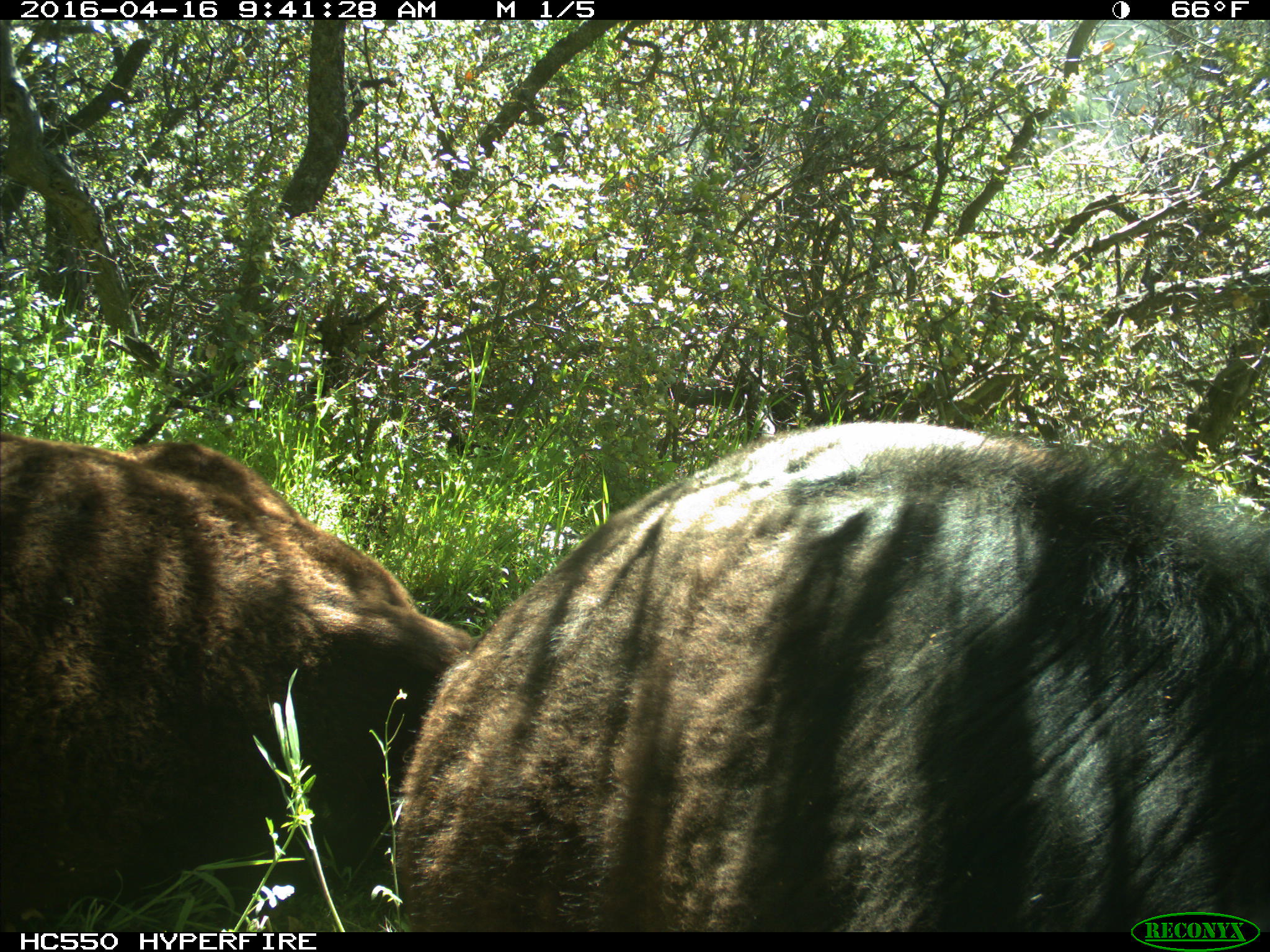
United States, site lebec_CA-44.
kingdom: Animalia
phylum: Chordata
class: Mammalia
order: Artiodactyla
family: Bovidae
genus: Bos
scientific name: Bos taurus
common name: domestic cow